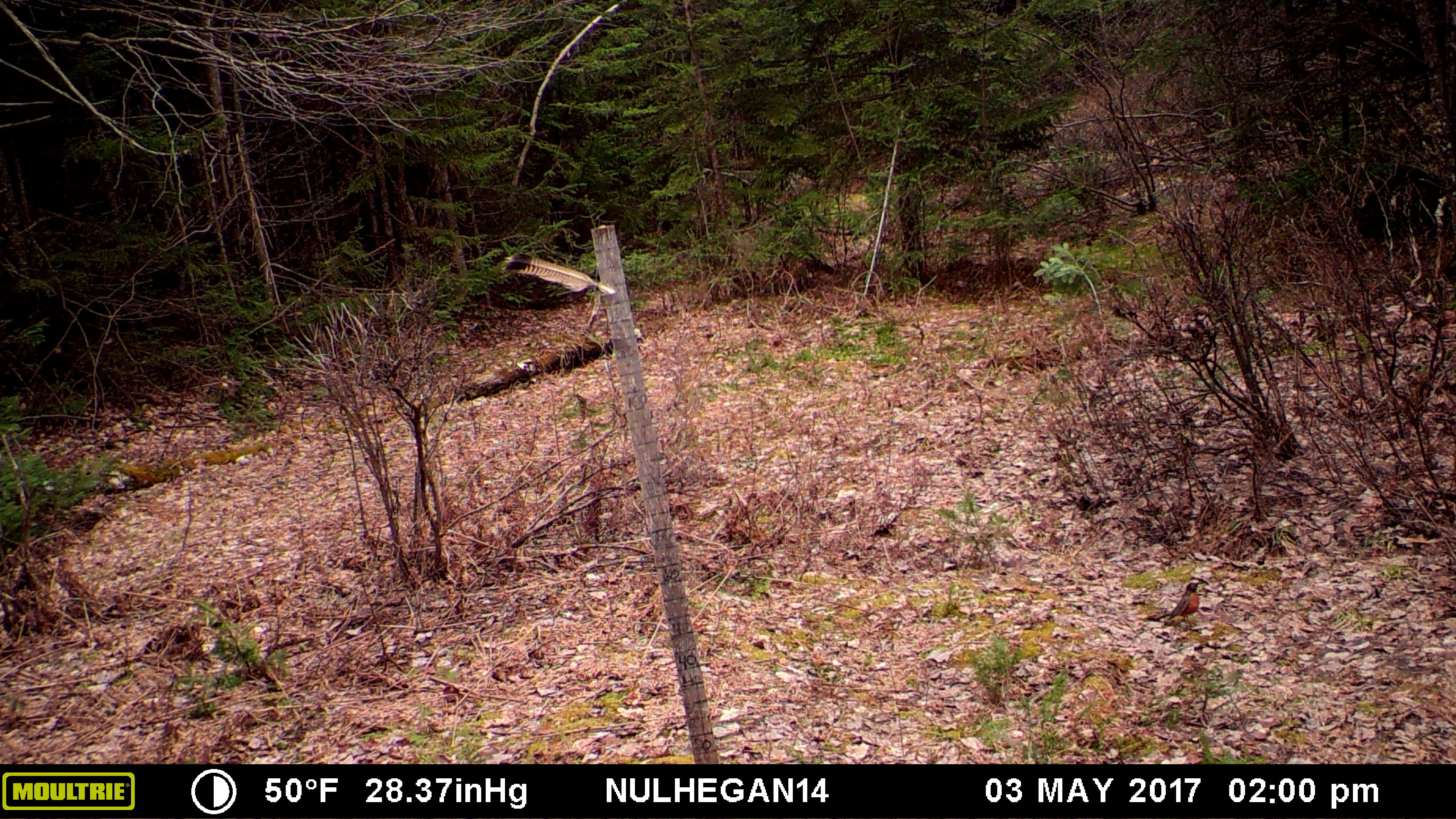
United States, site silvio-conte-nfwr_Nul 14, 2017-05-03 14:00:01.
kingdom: Animalia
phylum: Chordata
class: Aves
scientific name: Aves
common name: bird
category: bird sp.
Bird sp. (bird) (Aves).